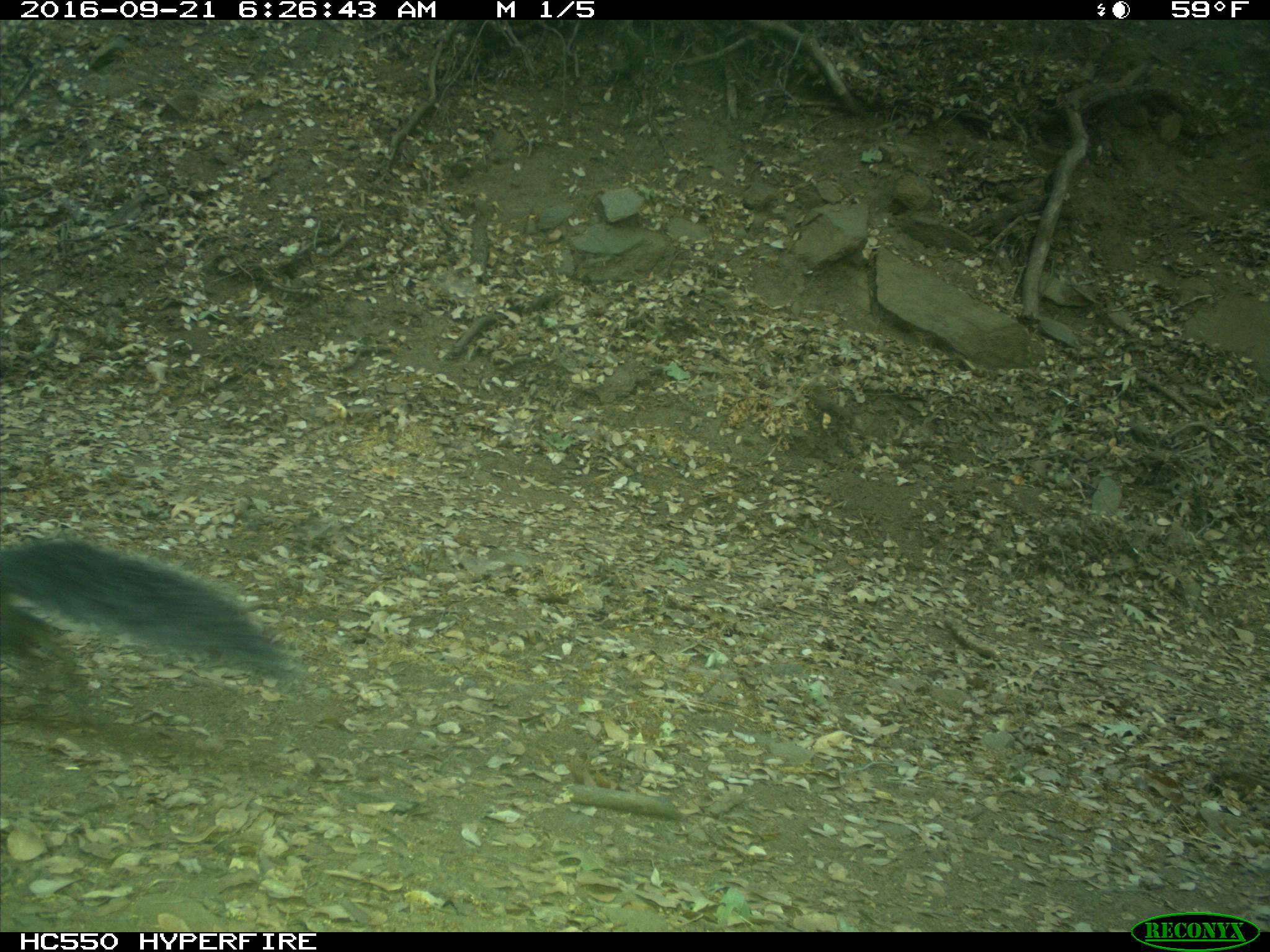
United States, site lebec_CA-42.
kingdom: Animalia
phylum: Chordata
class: Mammalia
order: Rodentia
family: Sciuridae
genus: Sciurus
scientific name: Sciurus carolinensis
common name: eastern gray squirrel